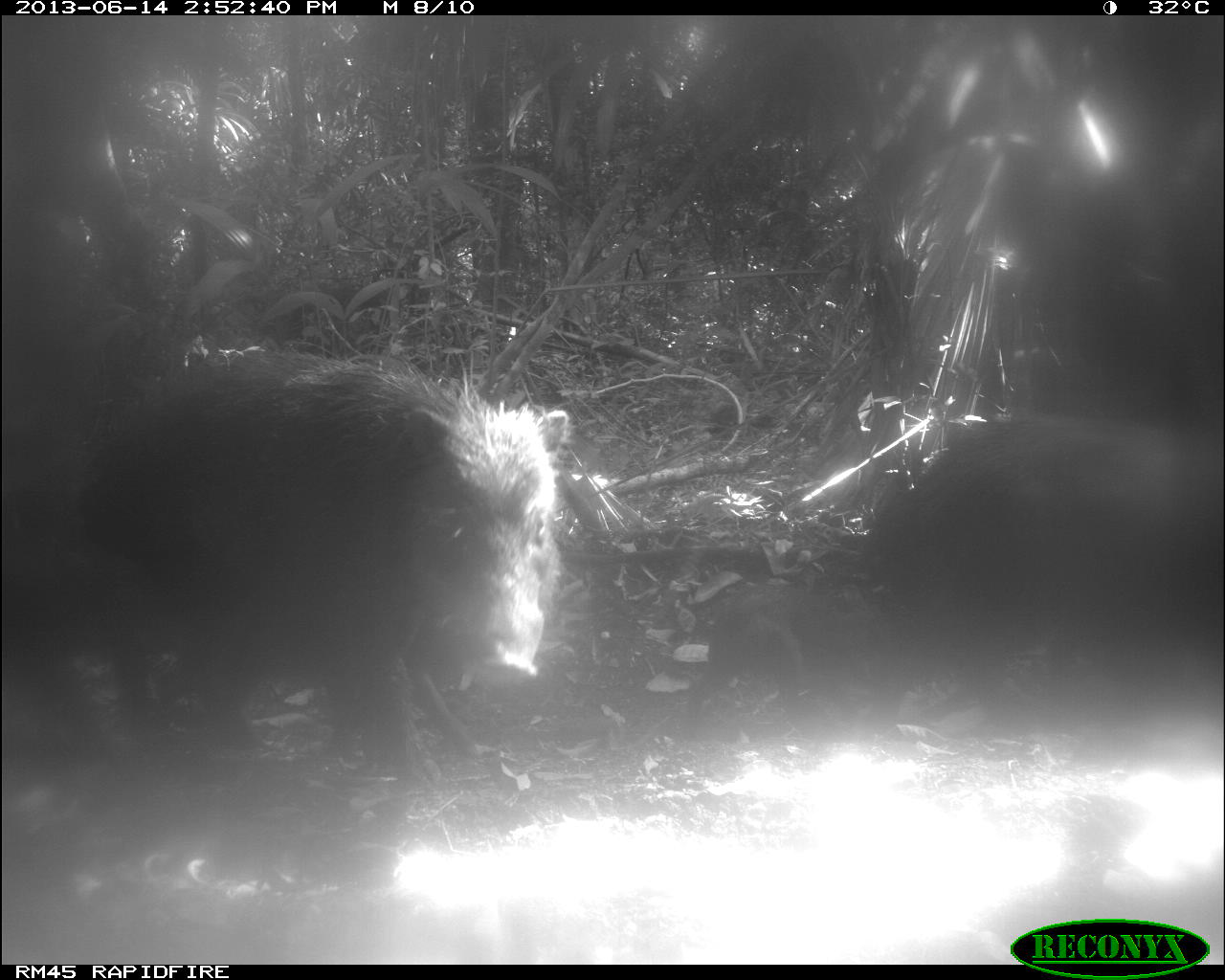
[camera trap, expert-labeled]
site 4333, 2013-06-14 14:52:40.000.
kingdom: Animalia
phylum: Chordata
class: Mammalia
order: Artiodactyla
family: Tayassuidae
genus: Tayassu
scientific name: Tayassu pecari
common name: white-lipped peccary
Tayassu pecari (white-lipped peccary), count 3.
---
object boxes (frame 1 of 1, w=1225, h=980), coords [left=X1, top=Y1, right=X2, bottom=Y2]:
tayassu pecari: [left=0, top=338, right=568, bottom=820]; [left=871, top=416, right=1225, bottom=776]; [left=678, top=605, right=915, bottom=736]